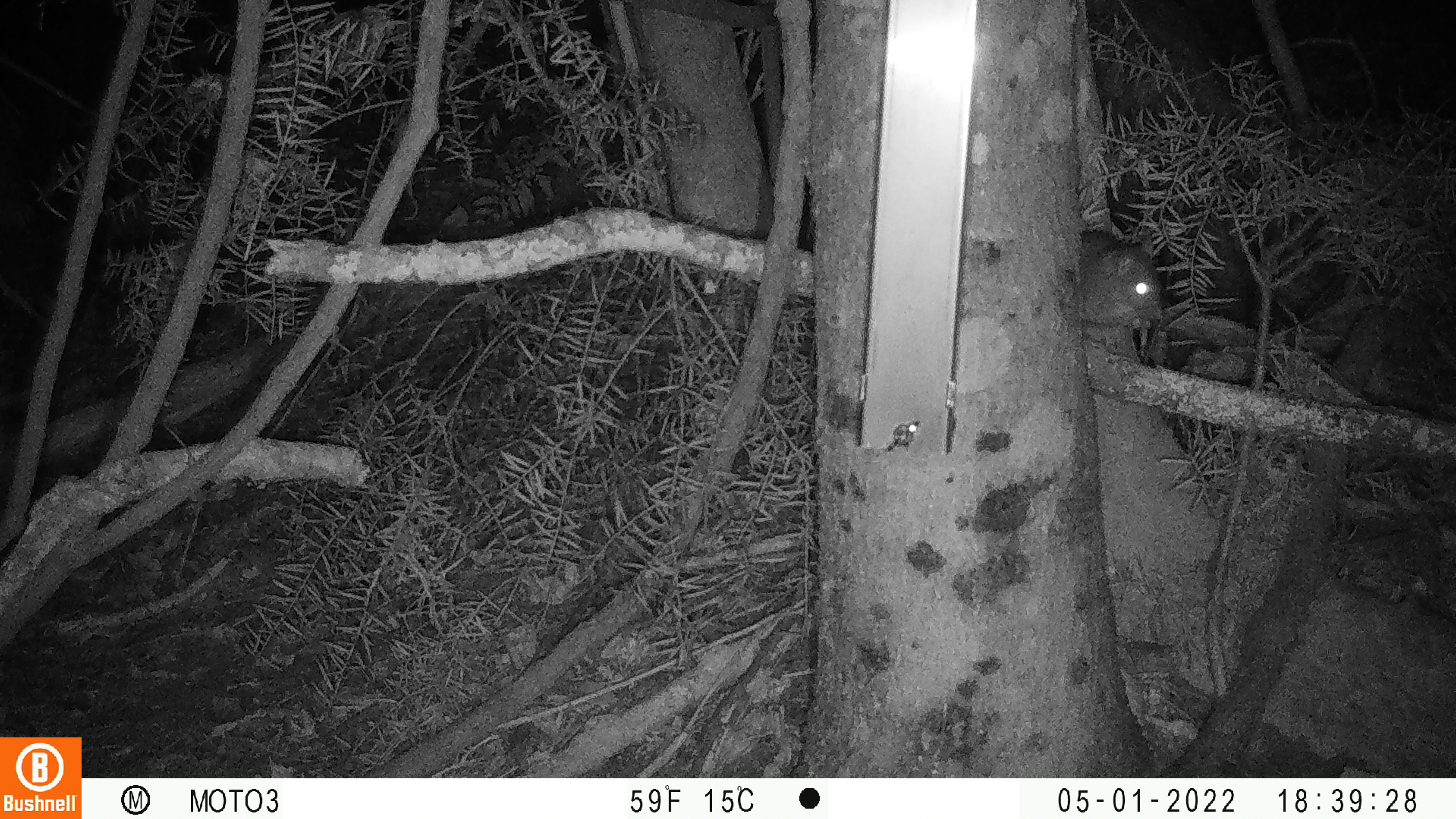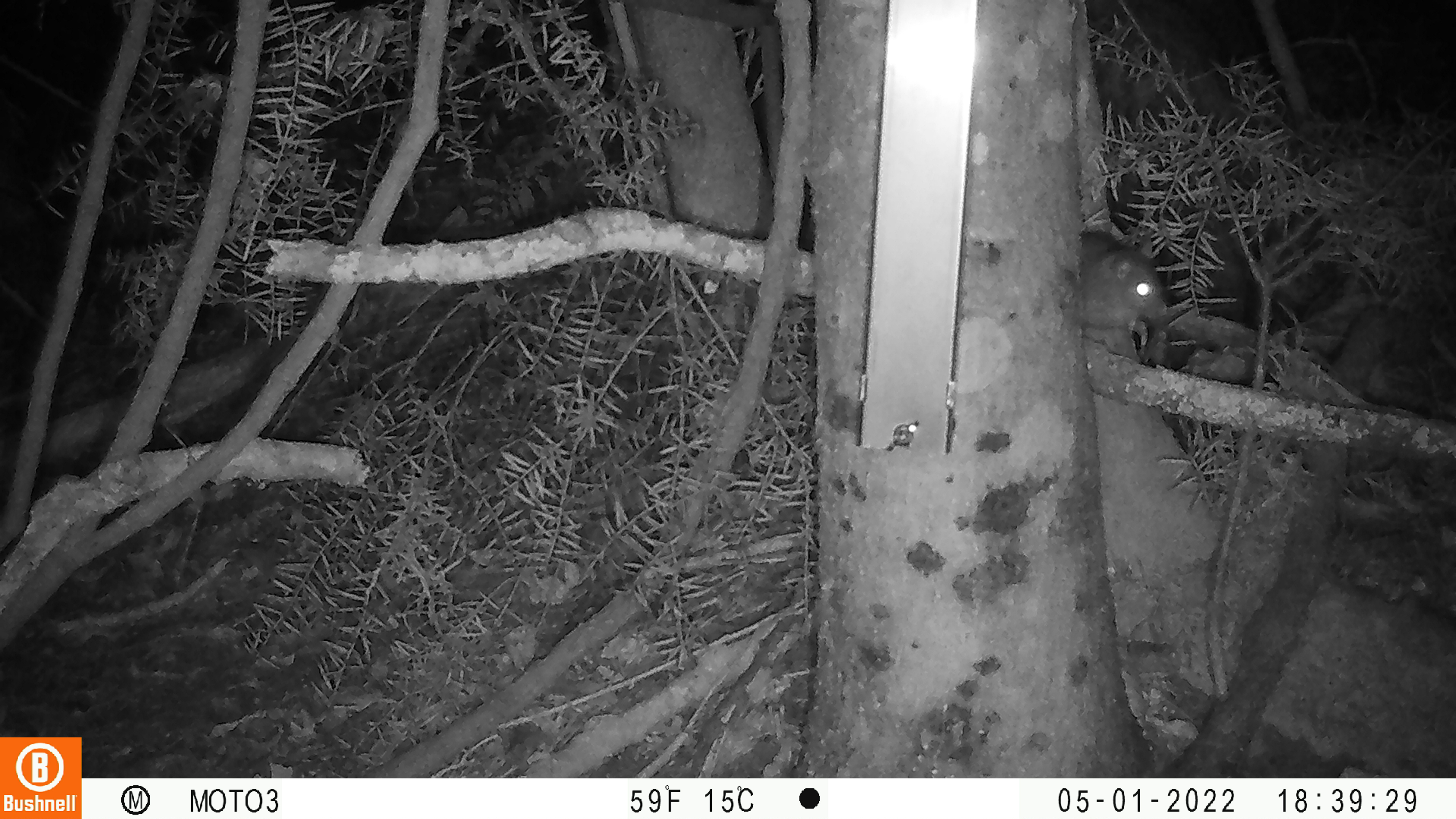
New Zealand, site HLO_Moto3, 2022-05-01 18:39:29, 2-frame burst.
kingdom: Animalia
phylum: Chordata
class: Mammalia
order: Rodentia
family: Muridae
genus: Rattus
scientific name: Rattus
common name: rat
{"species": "rat (Rattus)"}